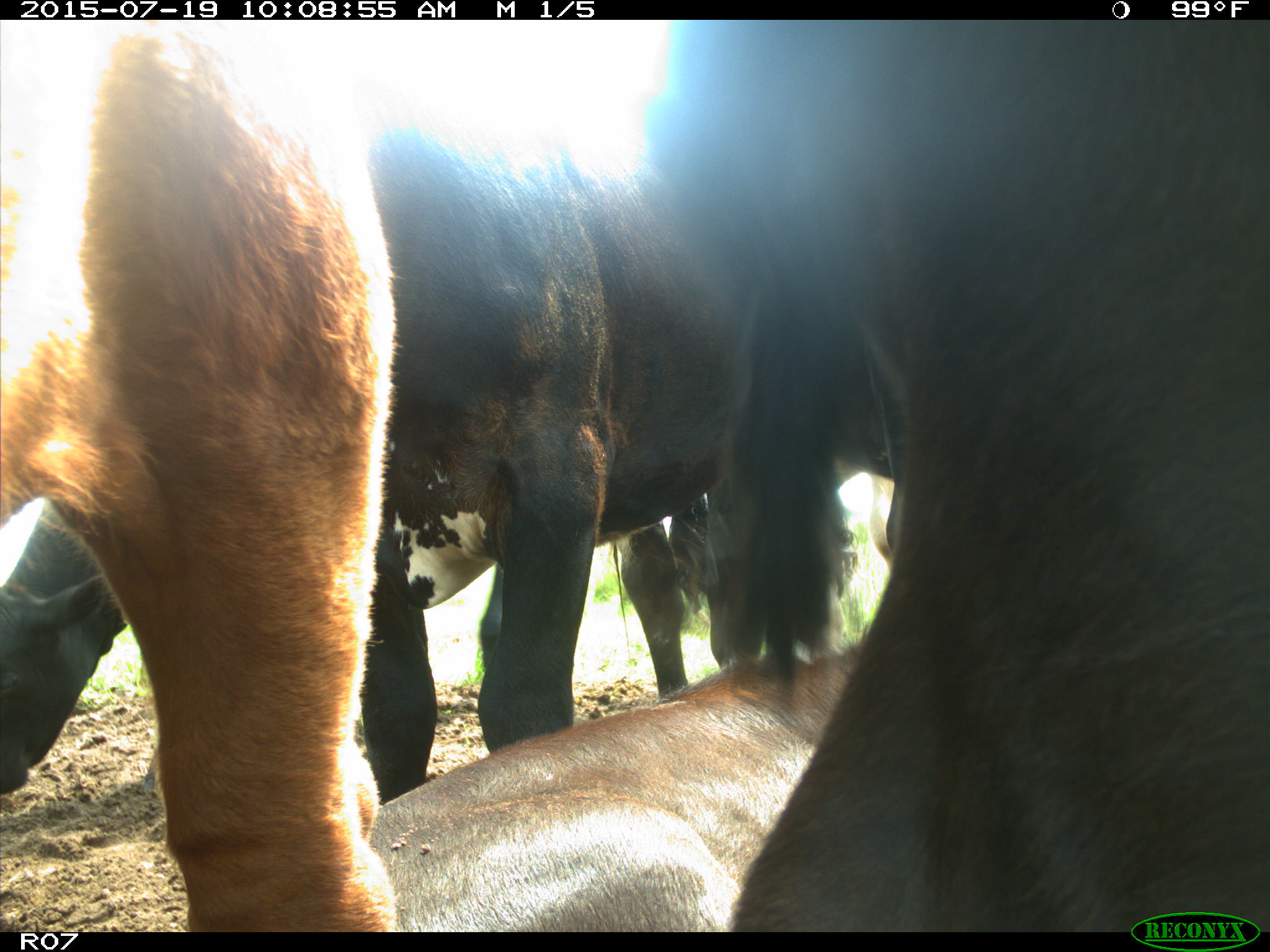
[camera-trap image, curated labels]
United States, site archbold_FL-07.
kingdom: Animalia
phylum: Chordata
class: Mammalia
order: Artiodactyla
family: Bovidae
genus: Bos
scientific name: Bos taurus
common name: domestic cow